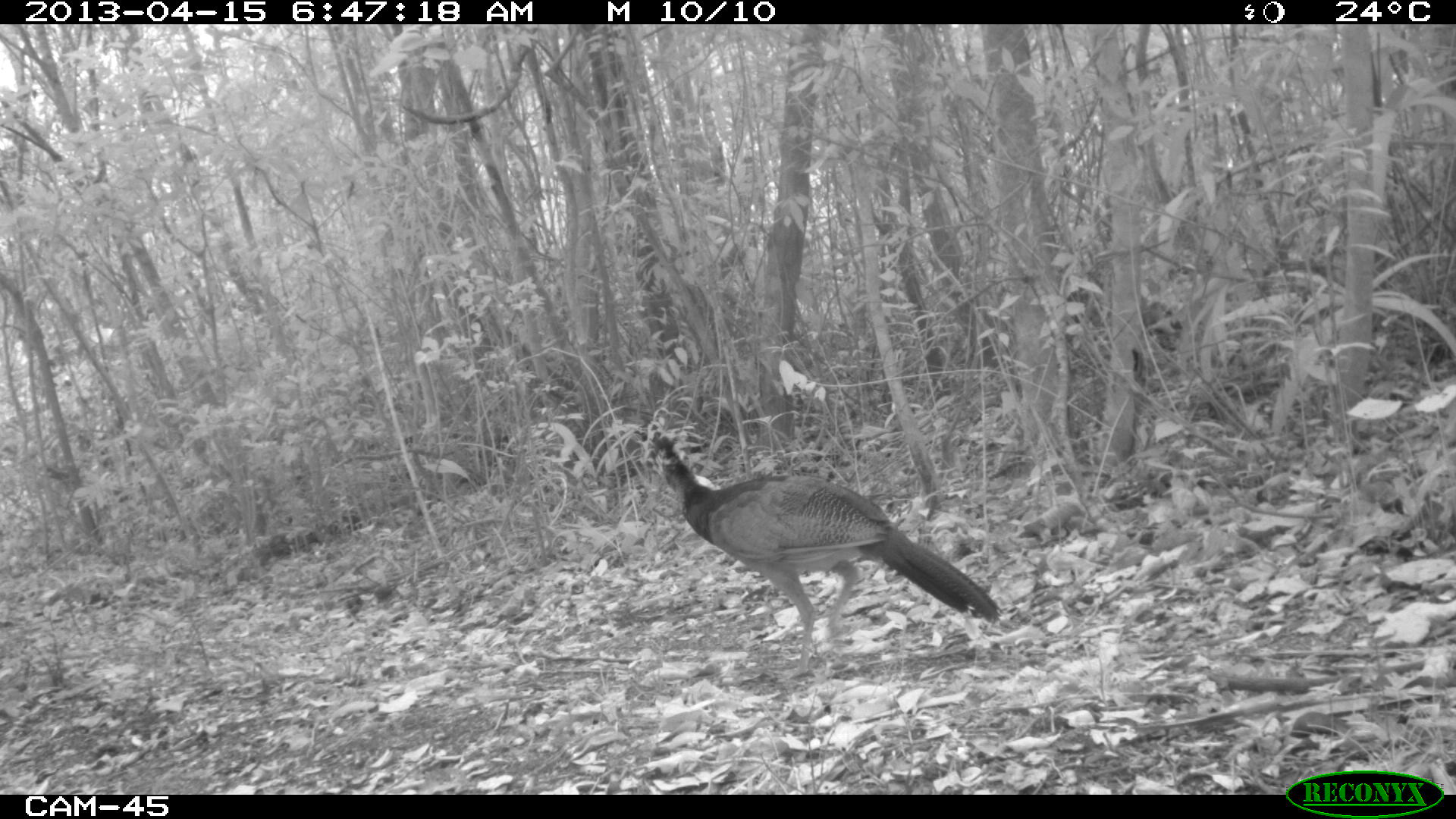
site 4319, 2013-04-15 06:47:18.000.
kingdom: Animalia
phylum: Chordata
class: Aves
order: Galliformes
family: Cracidae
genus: Crax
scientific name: Crax rubra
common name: great curassow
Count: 1.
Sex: female.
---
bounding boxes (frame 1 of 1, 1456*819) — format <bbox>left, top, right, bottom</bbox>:
crax rubra: <bbox>632, 421, 1001, 683</bbox>